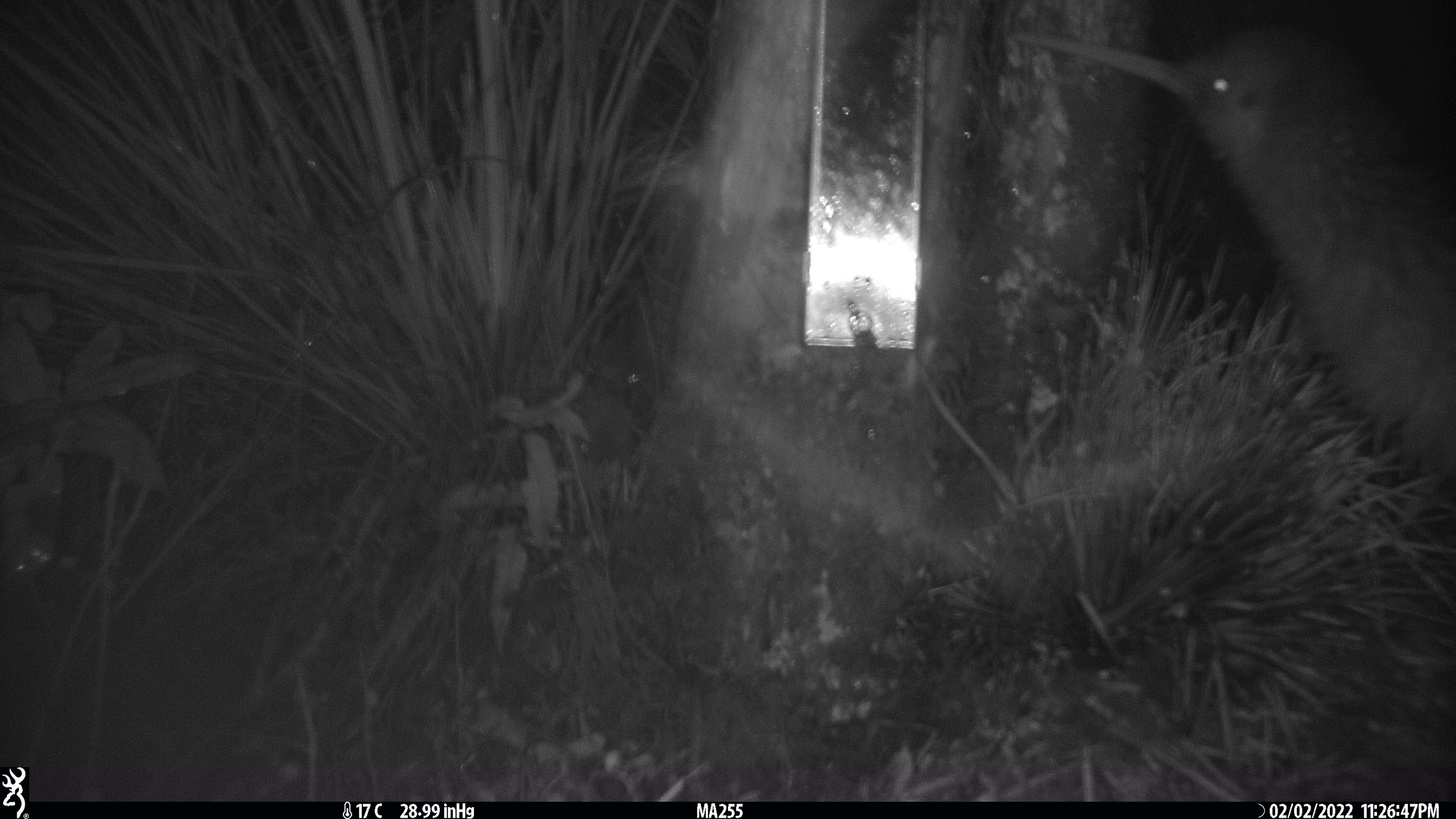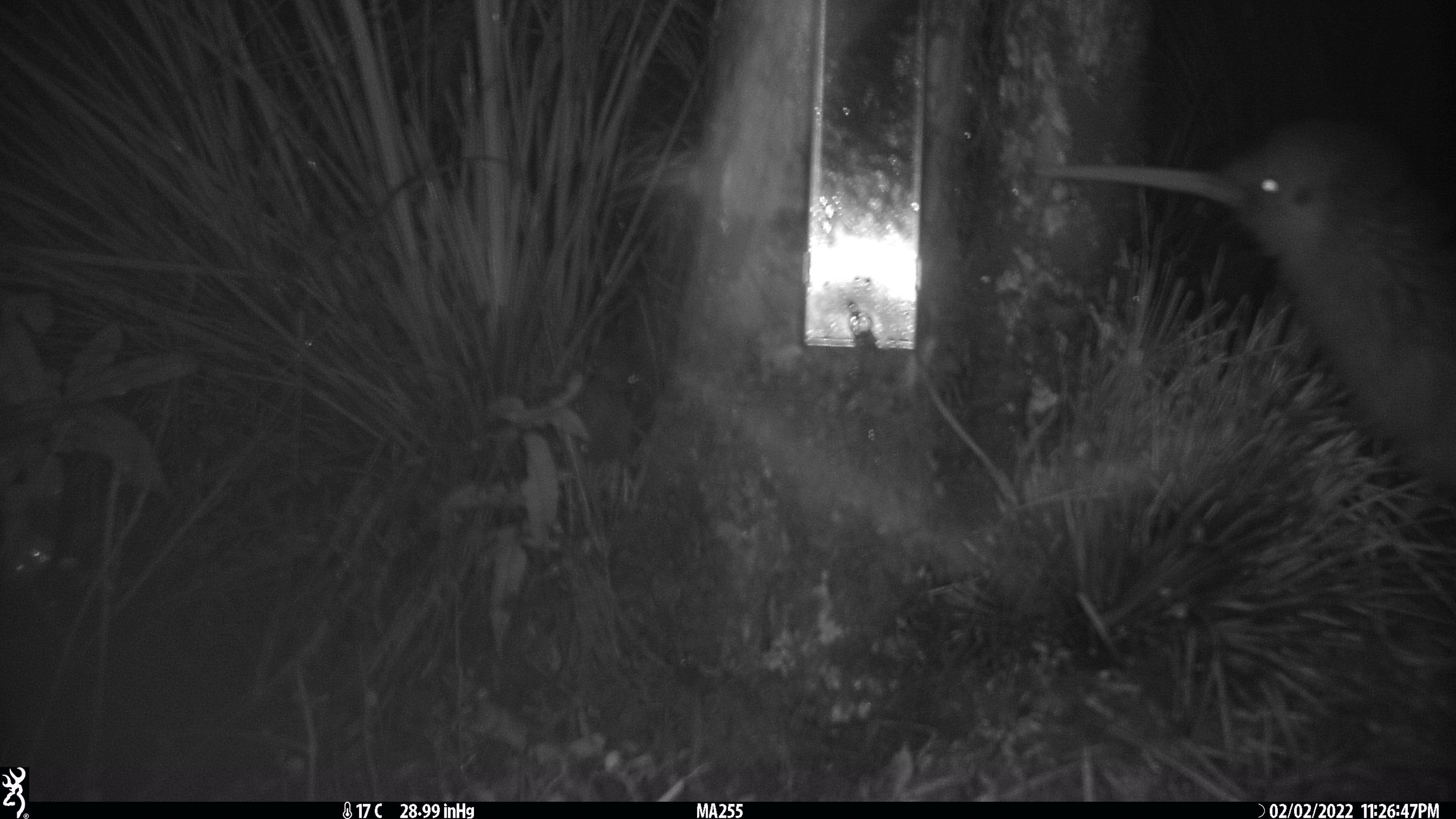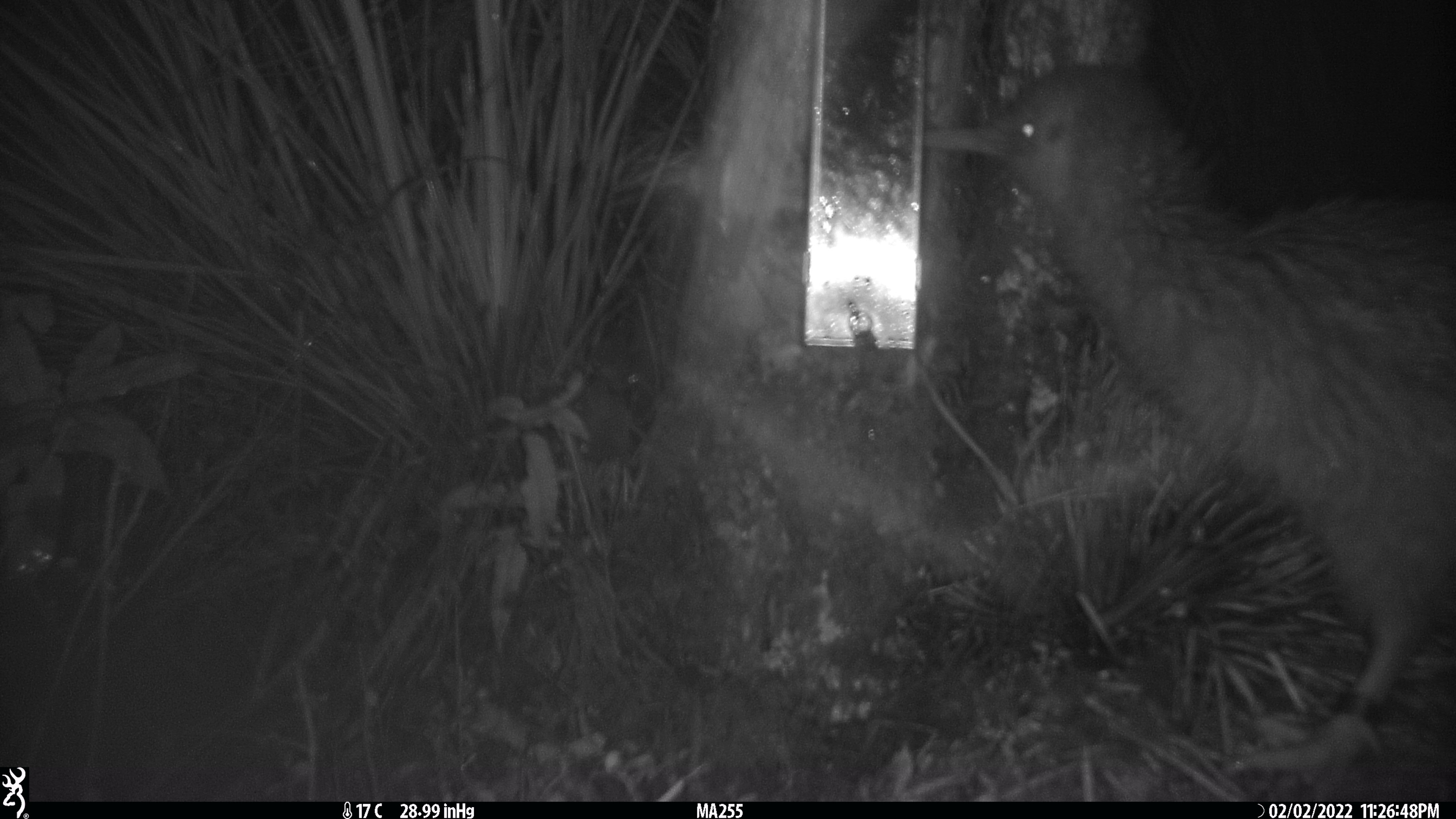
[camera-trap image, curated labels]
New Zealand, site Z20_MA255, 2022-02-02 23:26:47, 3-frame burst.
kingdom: Animalia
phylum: Chordata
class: Aves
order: Apterygiformes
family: Apterygidae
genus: Apteryx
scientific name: Apteryx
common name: kiwi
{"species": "kiwi (Apteryx)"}